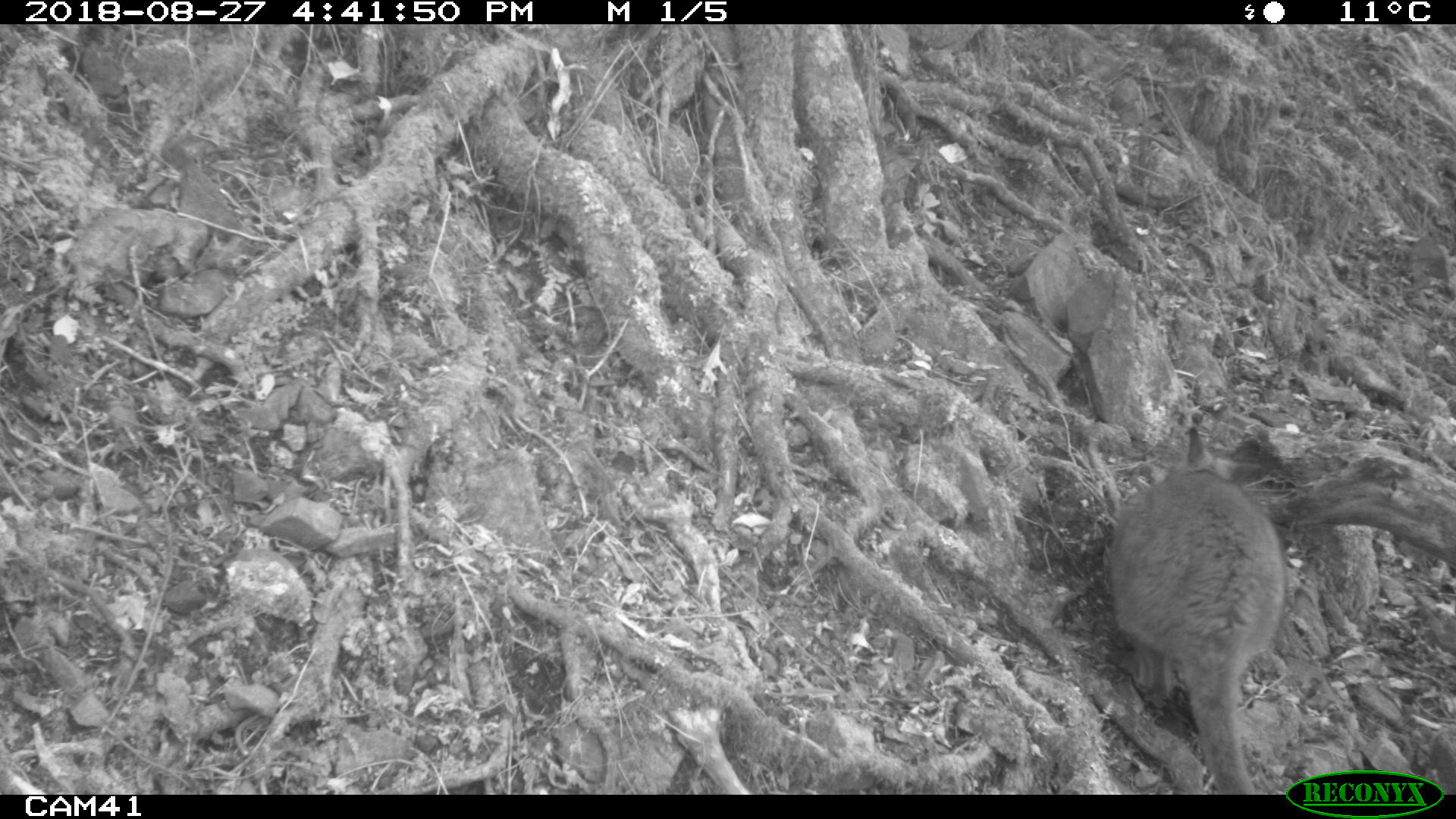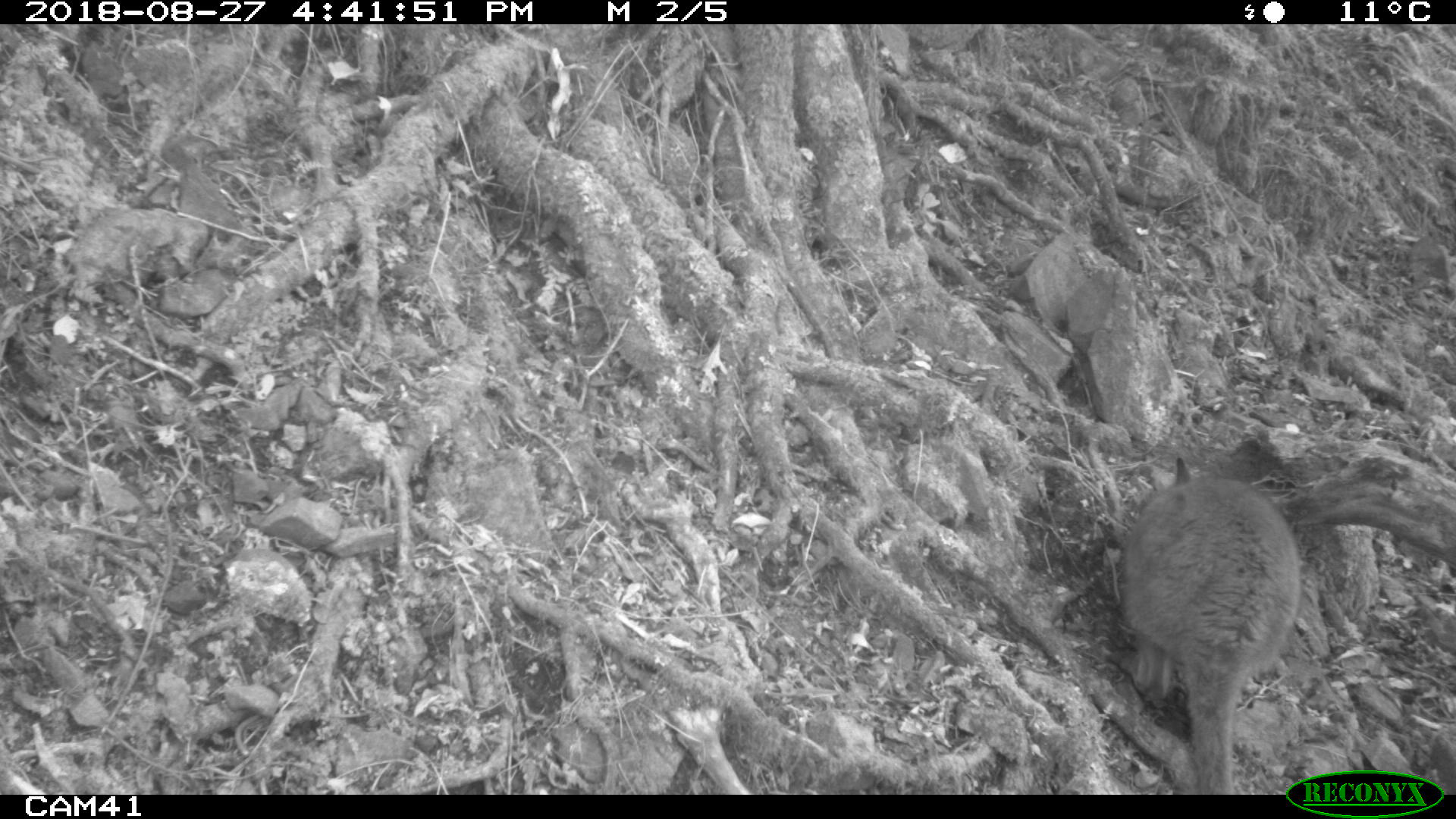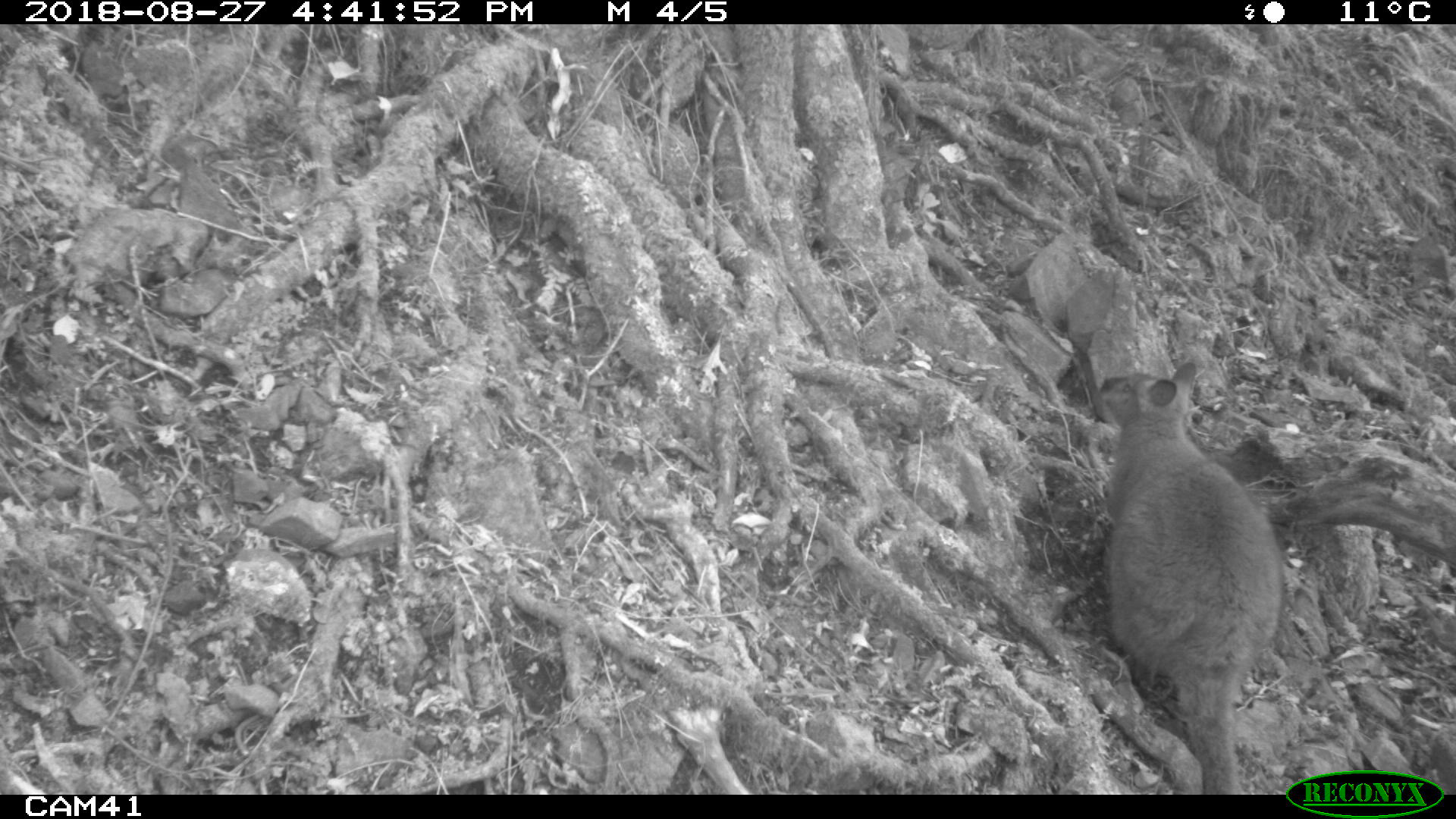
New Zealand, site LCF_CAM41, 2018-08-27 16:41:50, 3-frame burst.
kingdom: Animalia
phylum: Chordata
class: Mammalia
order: Diprotodontia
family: Macropodidae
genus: Notamacropus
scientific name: Notamacropus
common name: wallaby